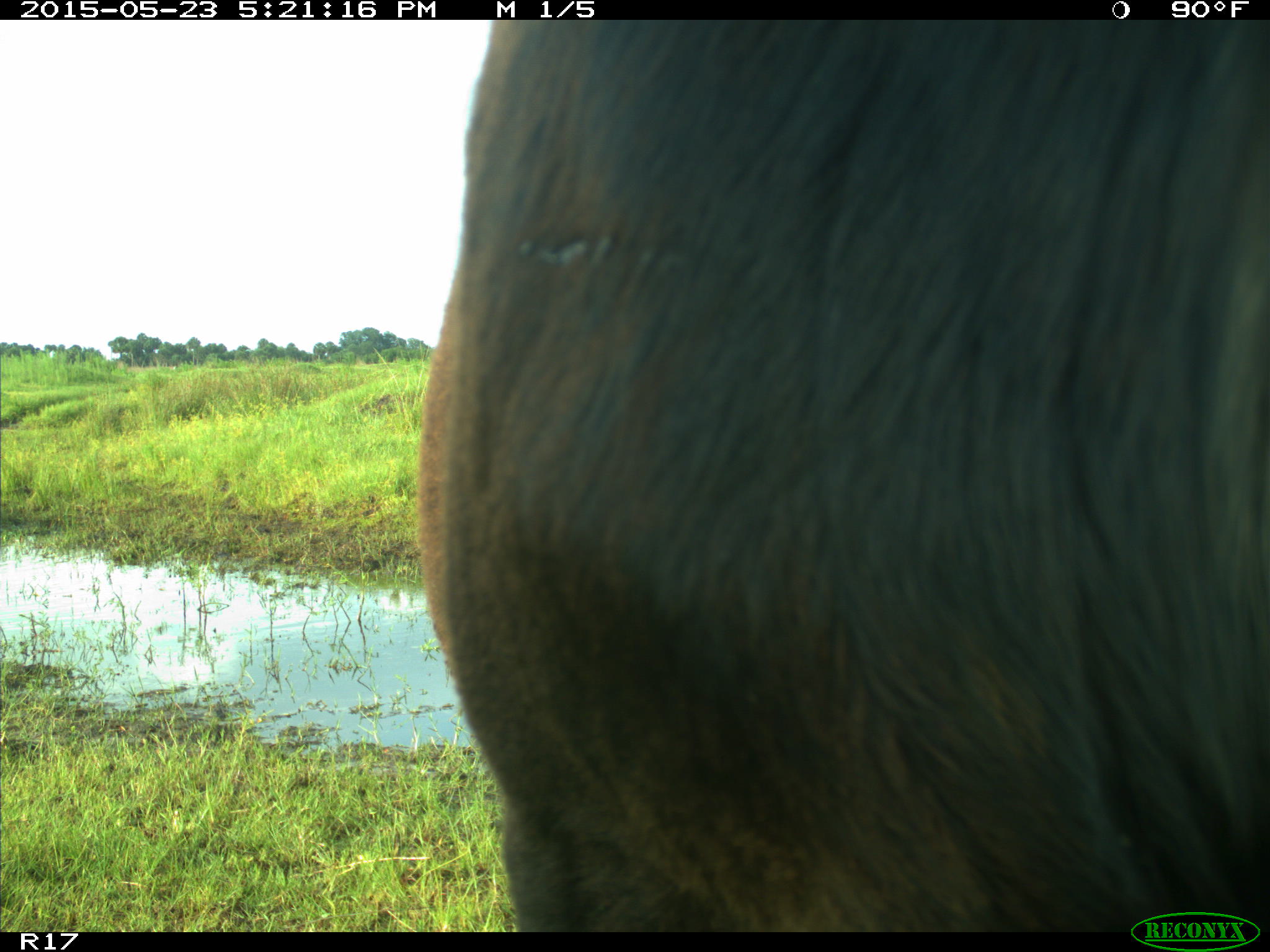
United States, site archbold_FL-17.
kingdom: Animalia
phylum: Chordata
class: Mammalia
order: Artiodactyla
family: Bovidae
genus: Bos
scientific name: Bos taurus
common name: domestic cow